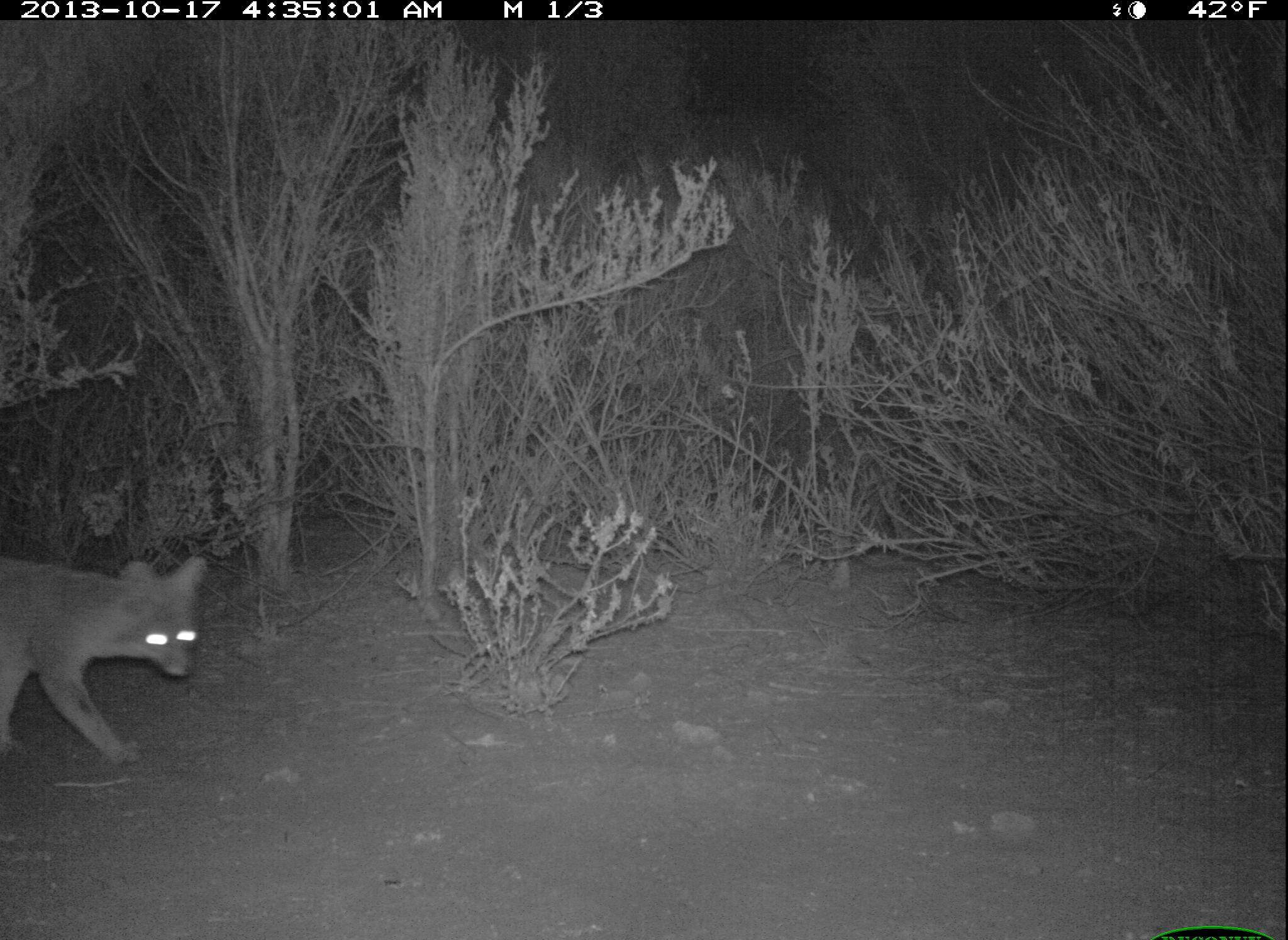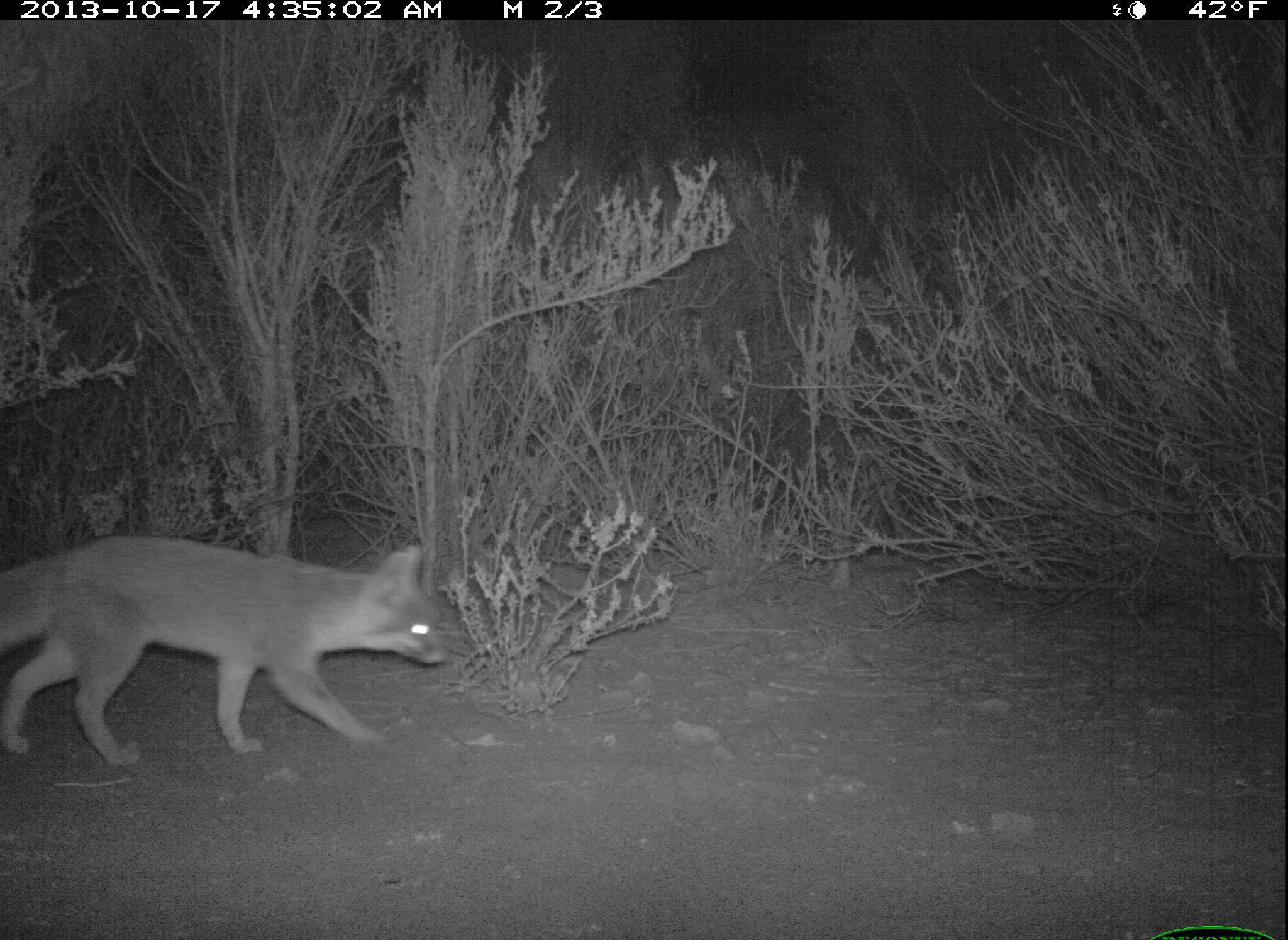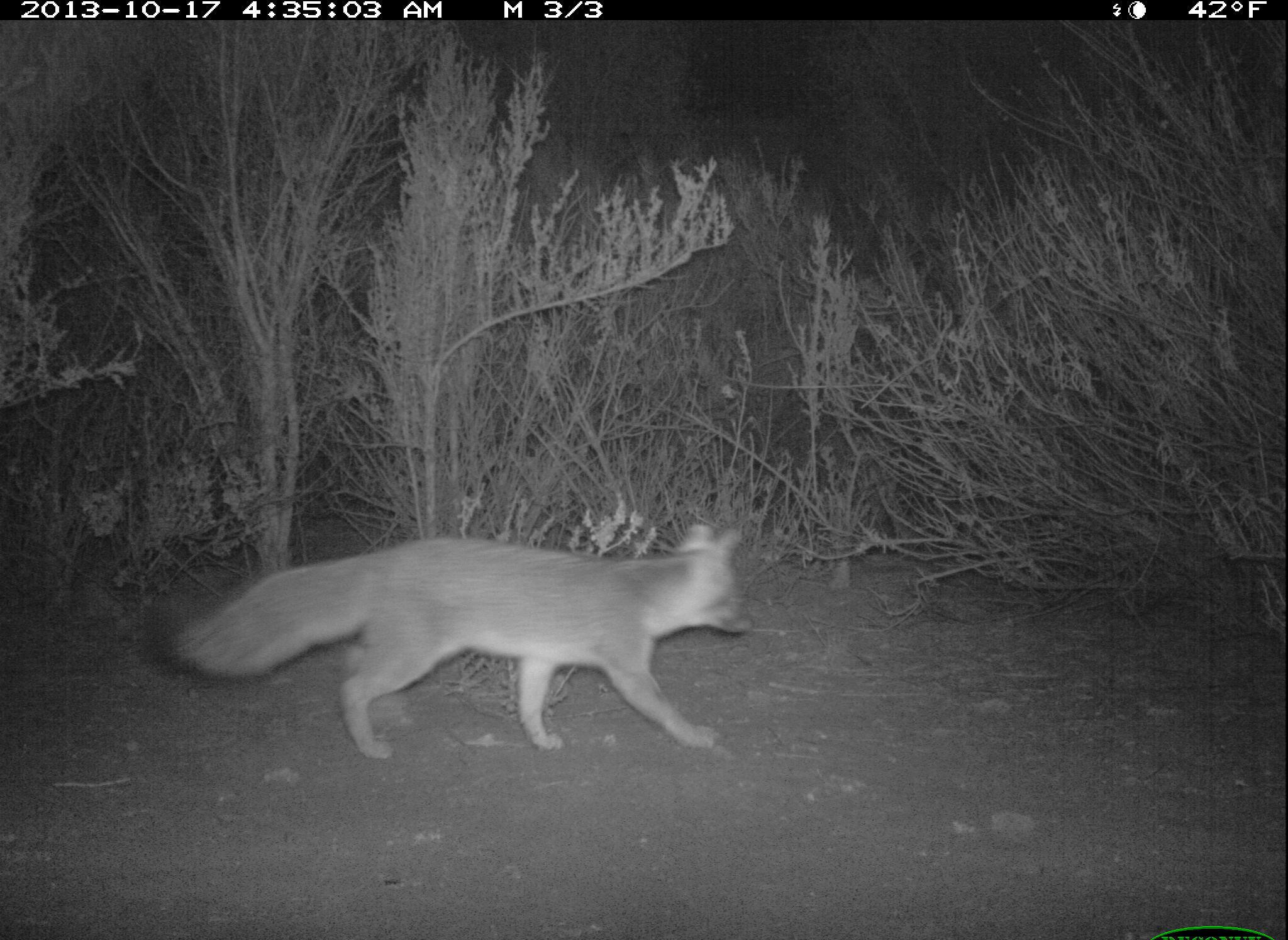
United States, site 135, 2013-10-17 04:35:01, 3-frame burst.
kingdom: Animalia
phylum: Chordata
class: Mammalia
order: Carnivora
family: Canidae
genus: Urocyon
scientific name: Urocyon cinereoargenteus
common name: gray fox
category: fox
Fox (gray fox) (Urocyon cinereoargenteus).